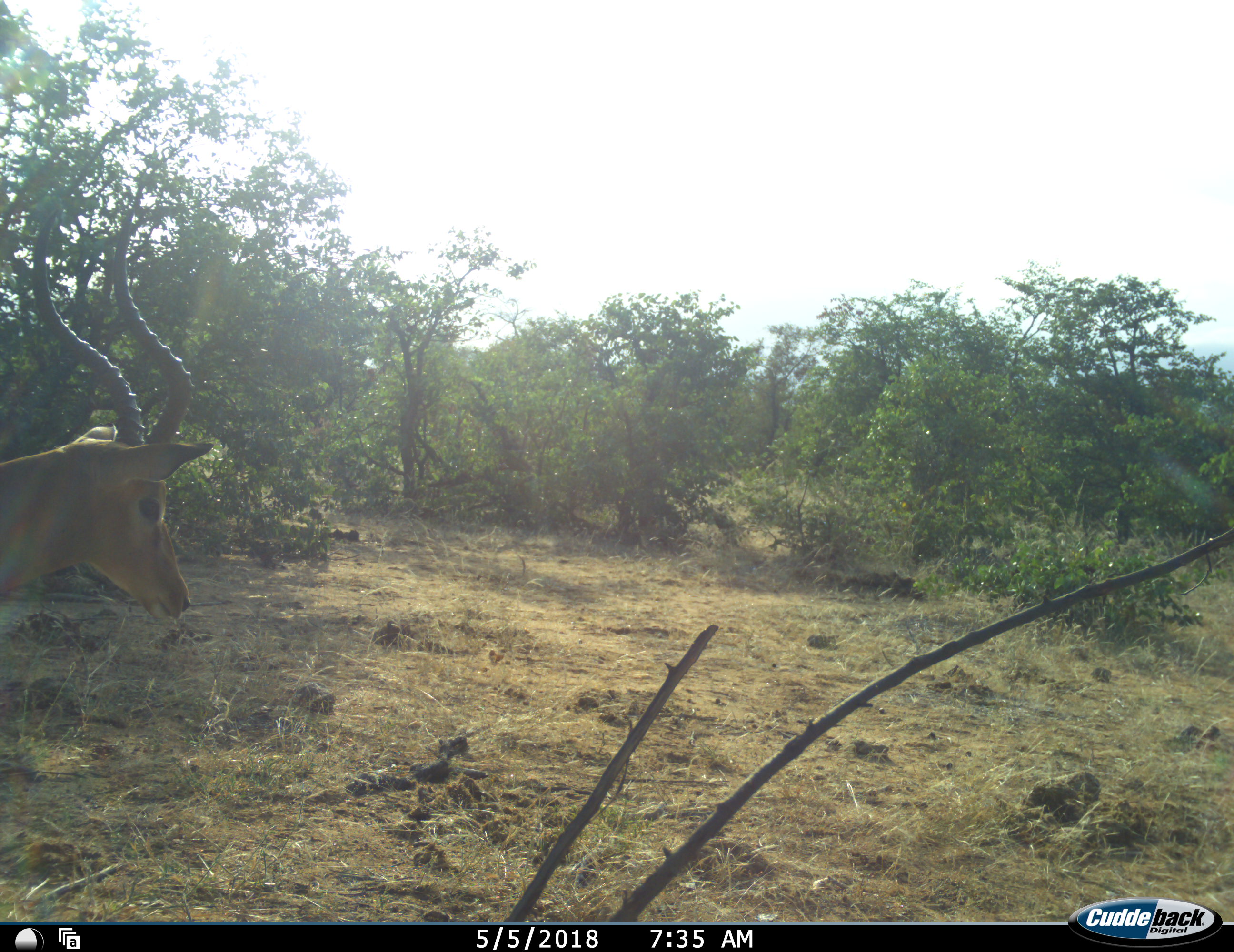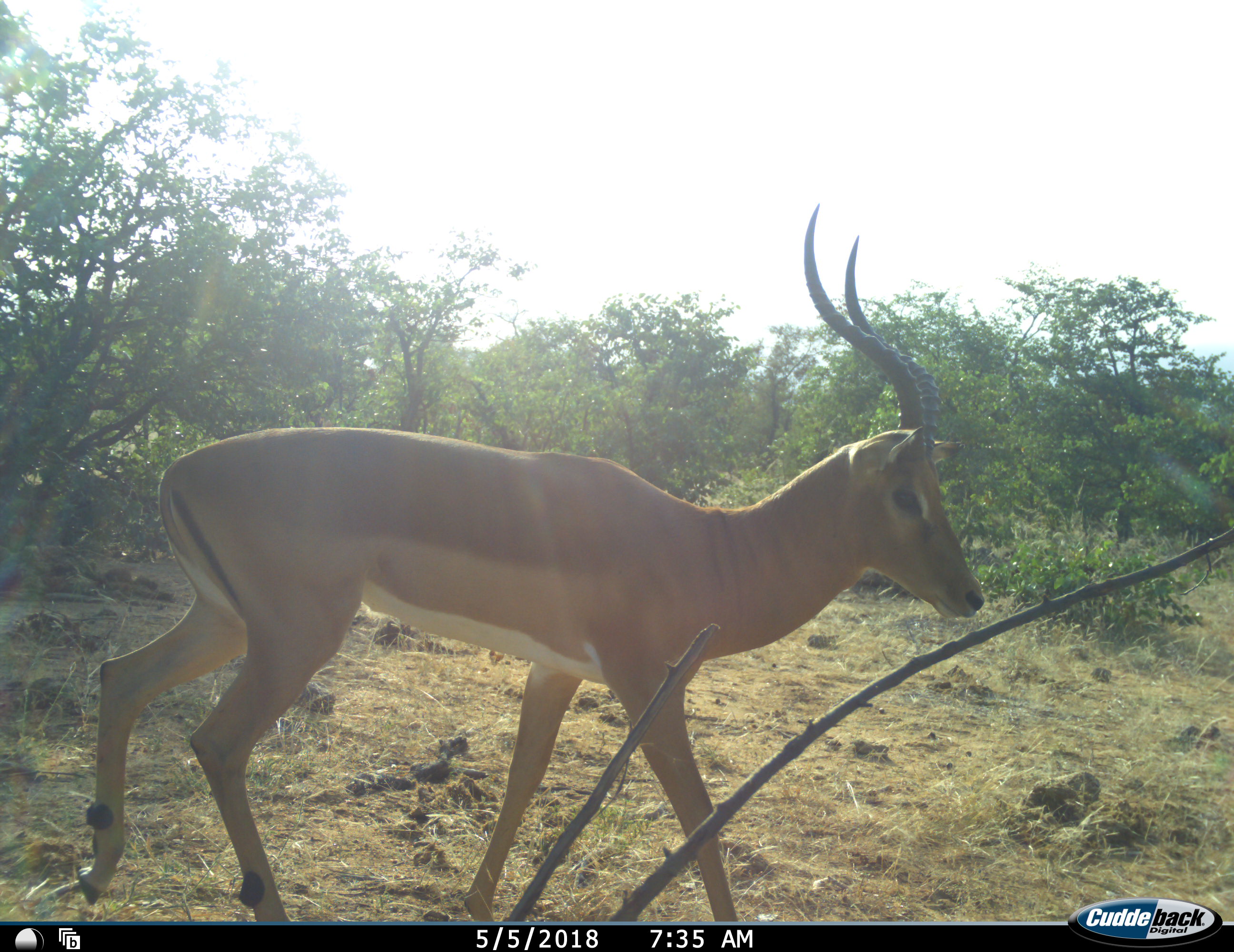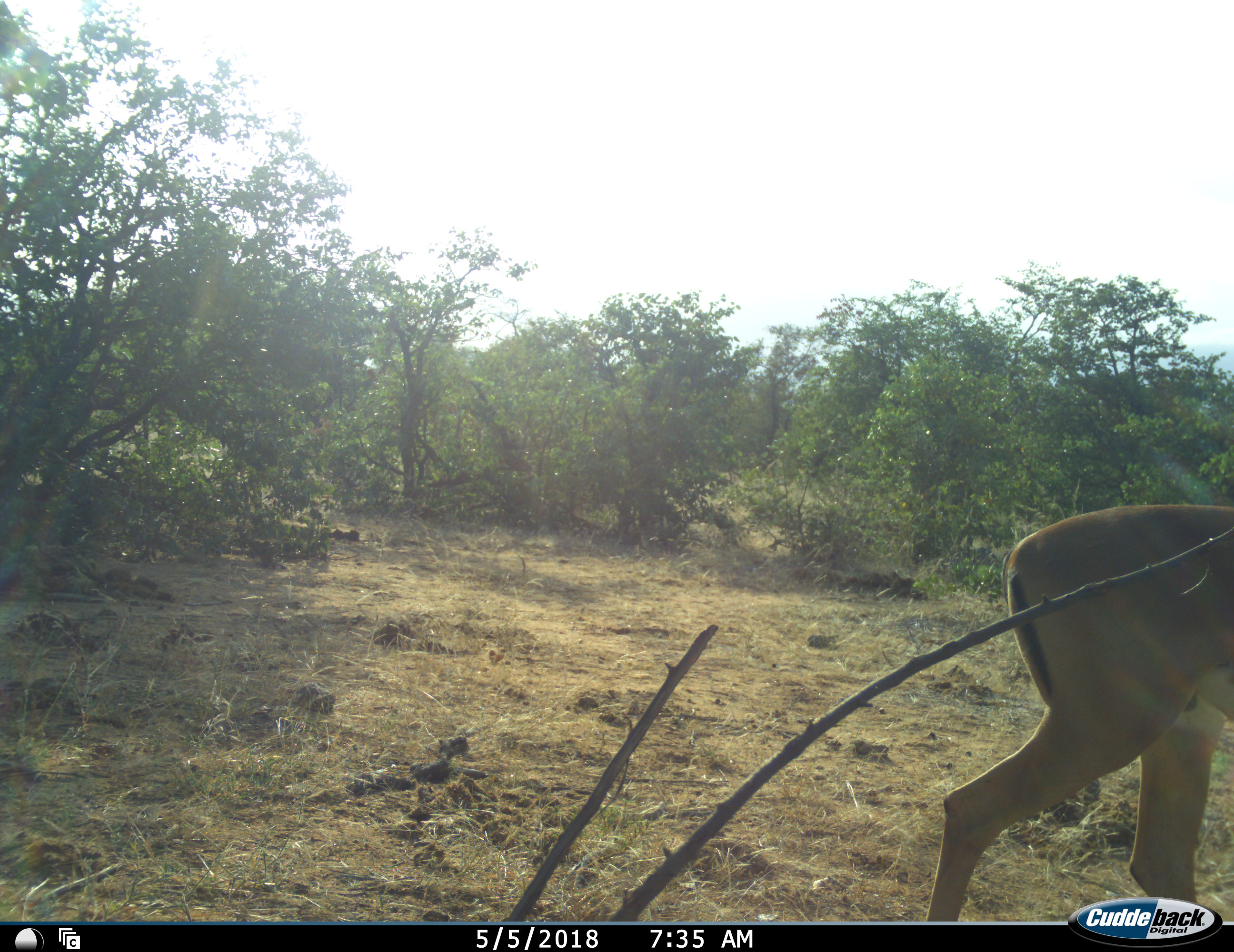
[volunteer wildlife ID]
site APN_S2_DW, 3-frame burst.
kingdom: Animalia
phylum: Chordata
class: Mammalia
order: Artiodactyla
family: Bovidae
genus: Aepyceros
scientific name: Aepyceros melampus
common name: impala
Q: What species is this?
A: Impala (Aepyceros melampus).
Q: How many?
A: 1.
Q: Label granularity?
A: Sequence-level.